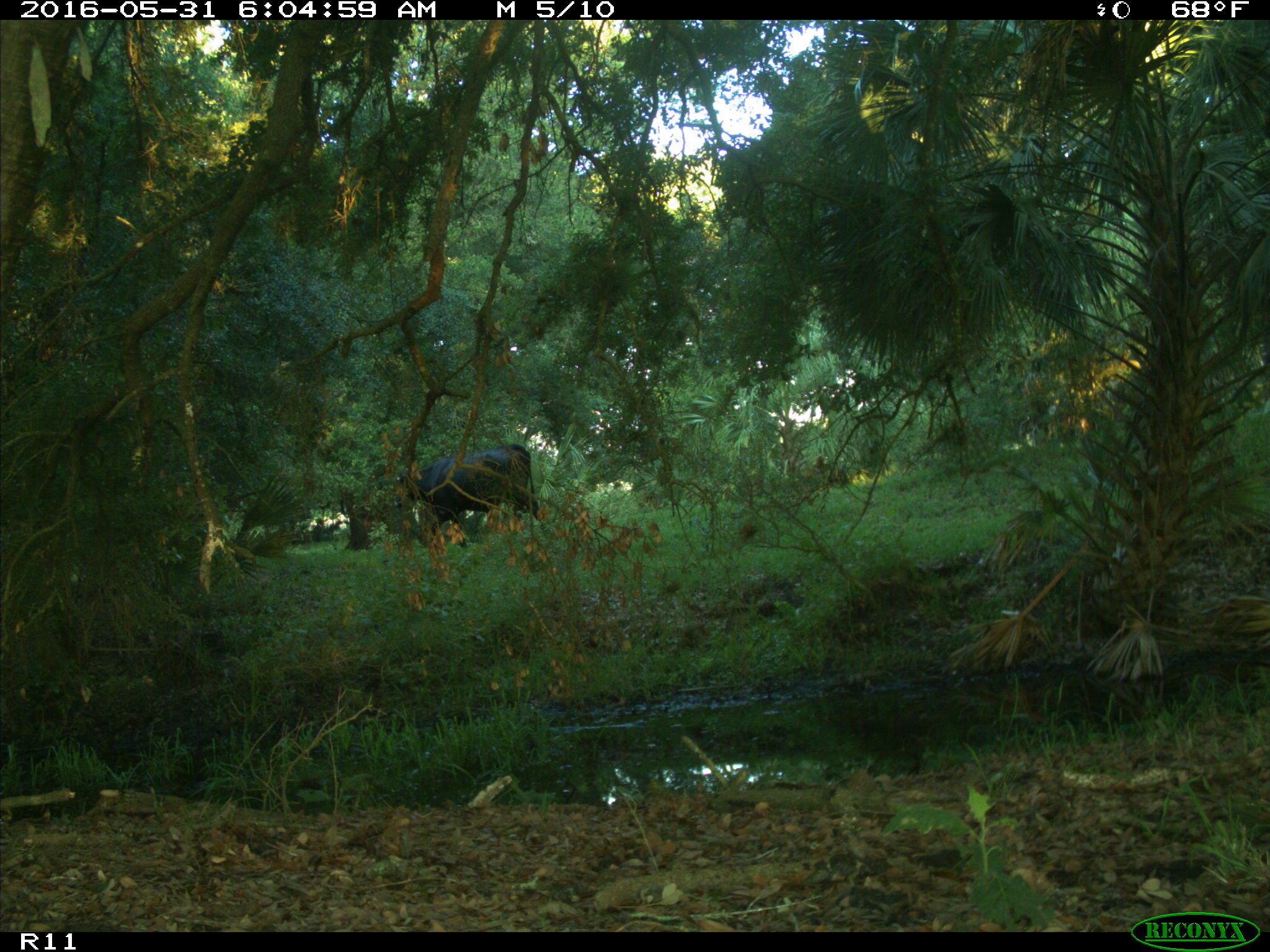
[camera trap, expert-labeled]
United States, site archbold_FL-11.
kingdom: Animalia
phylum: Chordata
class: Mammalia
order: Artiodactyla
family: Bovidae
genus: Bos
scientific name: Bos taurus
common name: domestic cow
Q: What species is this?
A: Bos taurus (domestic cow).